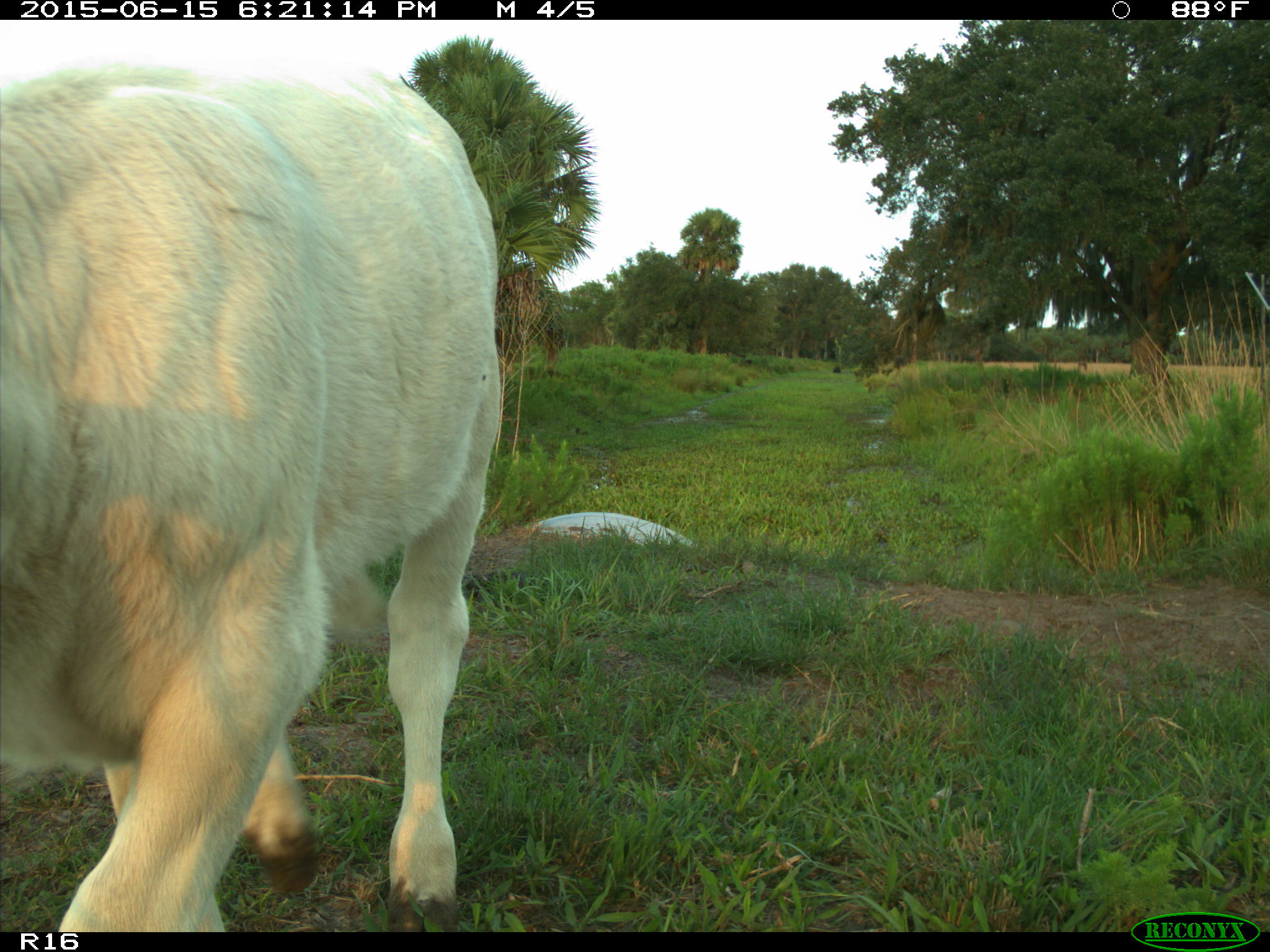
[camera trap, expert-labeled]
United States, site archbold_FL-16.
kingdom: Animalia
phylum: Chordata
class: Mammalia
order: Artiodactyla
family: Bovidae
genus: Bos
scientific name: Bos taurus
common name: domestic cow